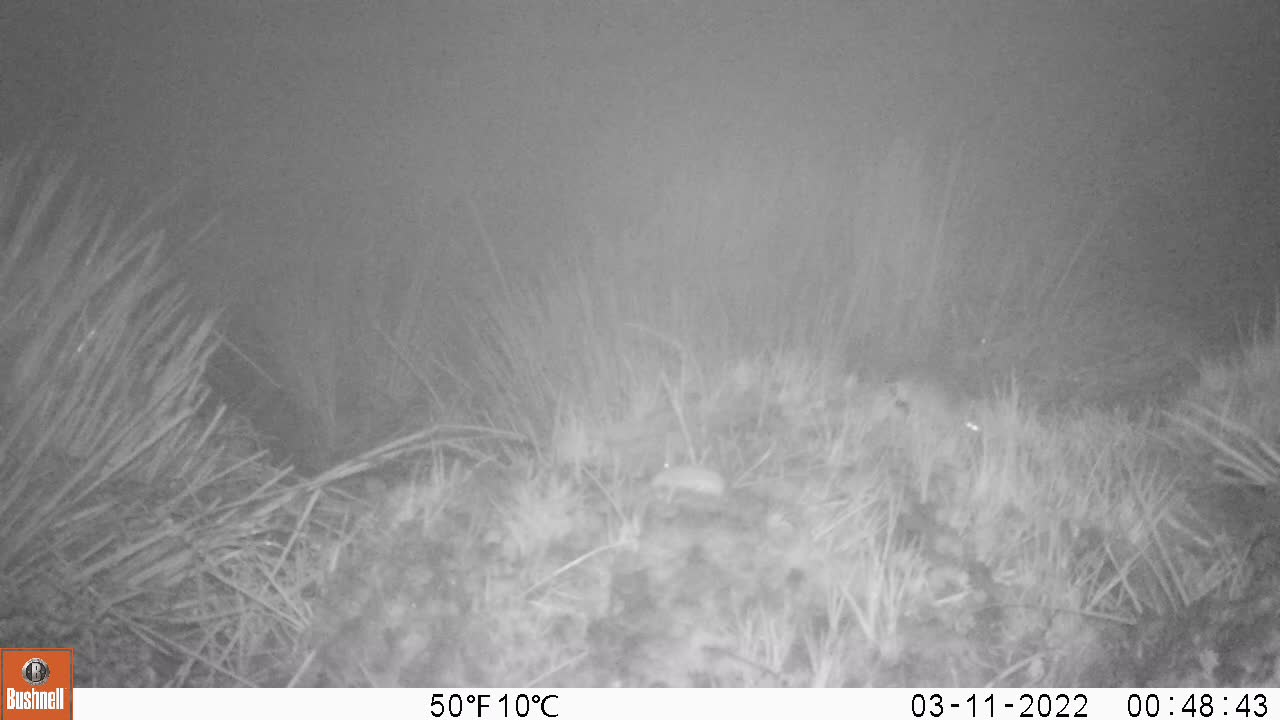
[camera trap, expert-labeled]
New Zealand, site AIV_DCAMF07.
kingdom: Animalia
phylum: Chordata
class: Mammalia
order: Rodentia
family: Muridae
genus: Mus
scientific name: Mus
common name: mouse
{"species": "mouse (Mus)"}